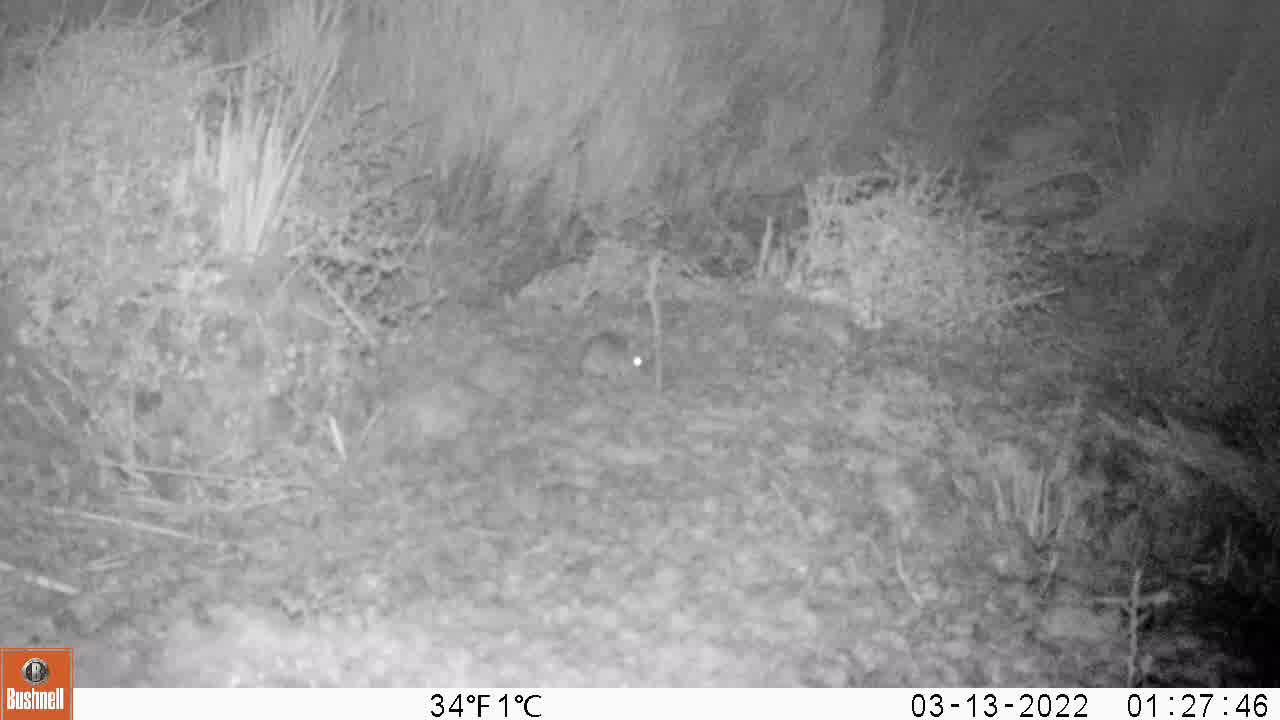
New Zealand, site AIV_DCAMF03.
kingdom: Animalia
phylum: Chordata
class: Mammalia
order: Rodentia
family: Muridae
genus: Mus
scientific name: Mus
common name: mouse